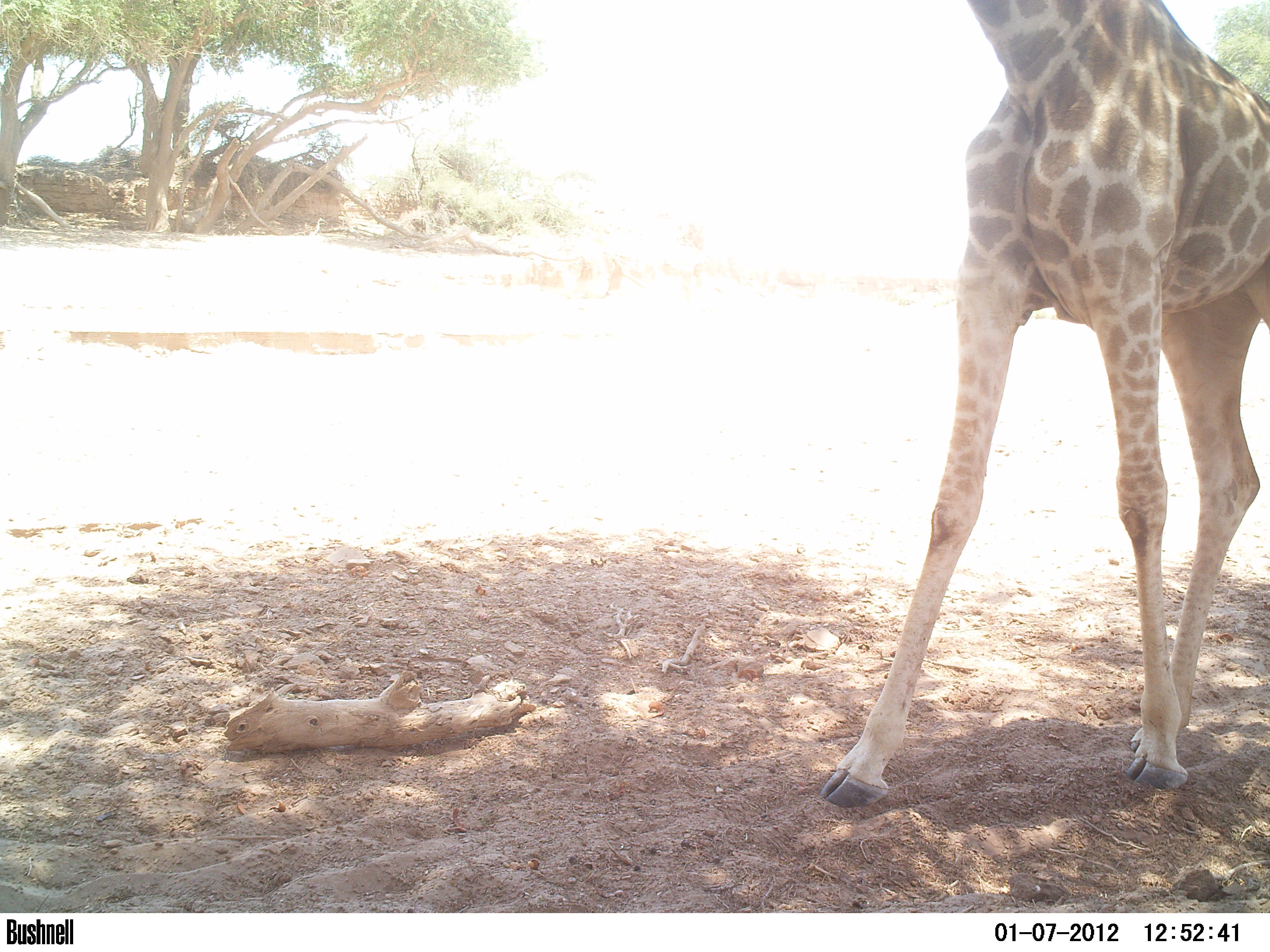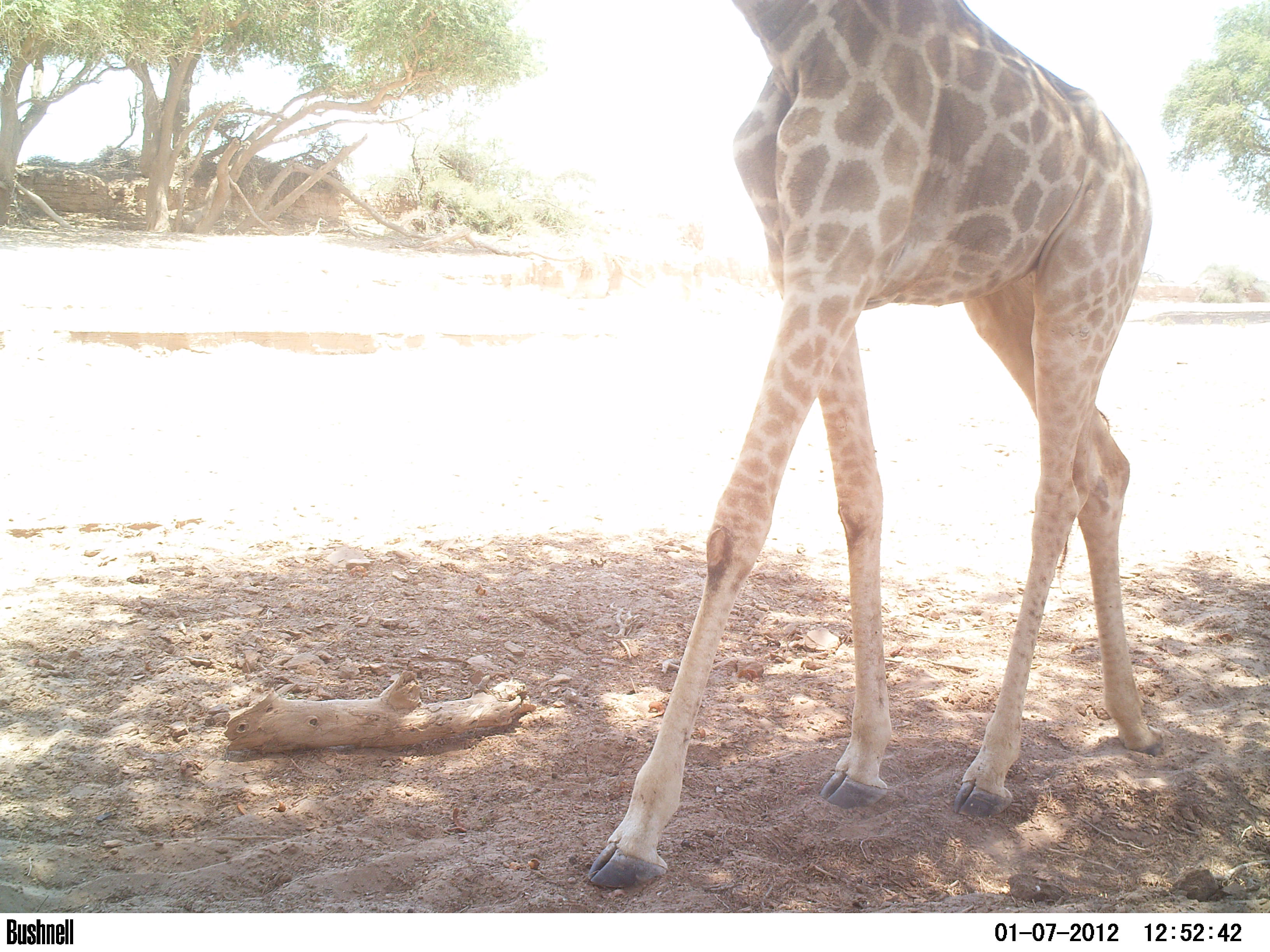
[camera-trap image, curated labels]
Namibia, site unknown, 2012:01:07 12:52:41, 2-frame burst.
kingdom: Animalia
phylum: Chordata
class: Mammalia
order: Artiodactyla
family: Giraffidae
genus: Giraffa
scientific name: Giraffa camelopardalis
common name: giraffe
Giraffa camelopardalis (giraffe).